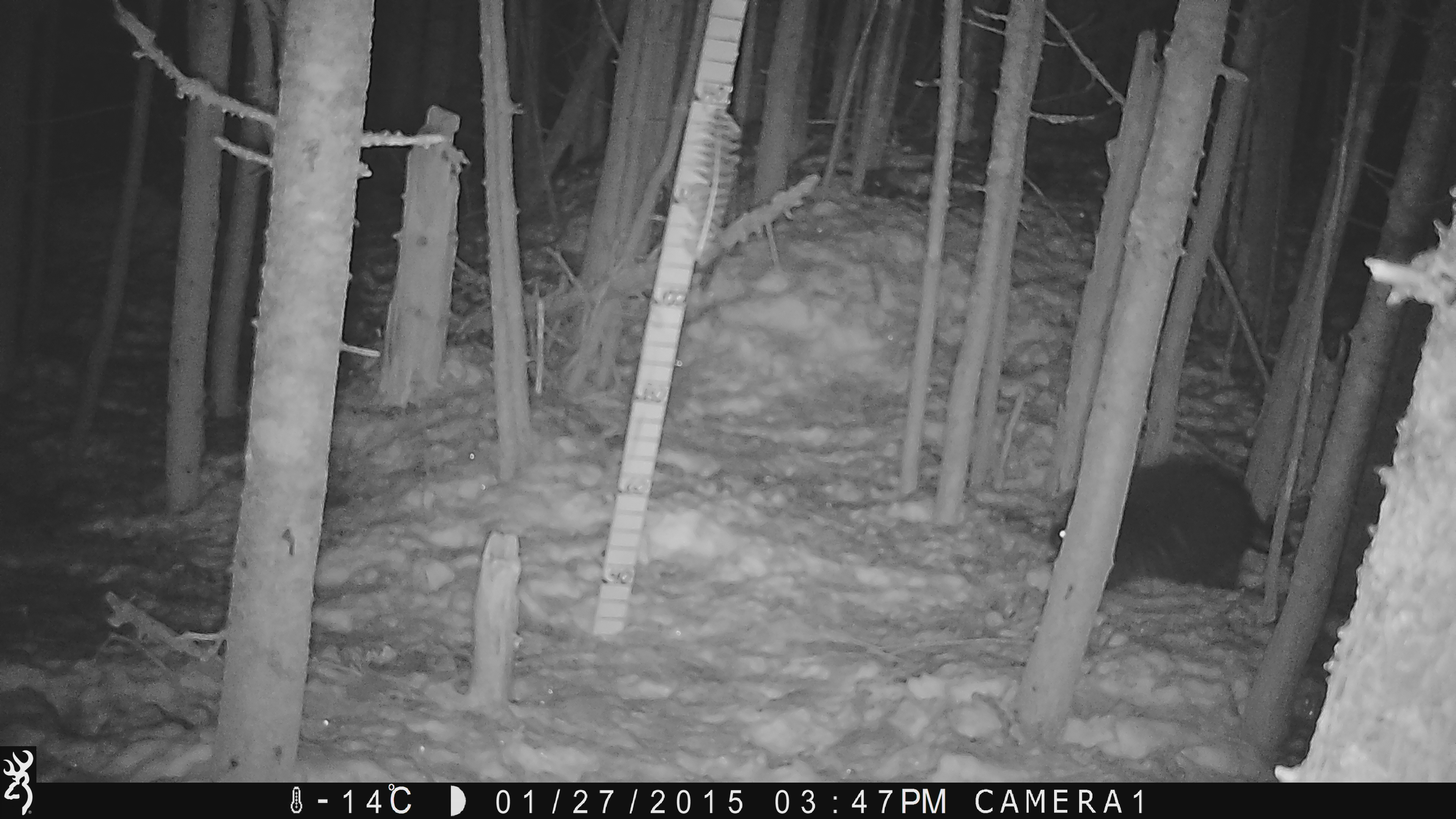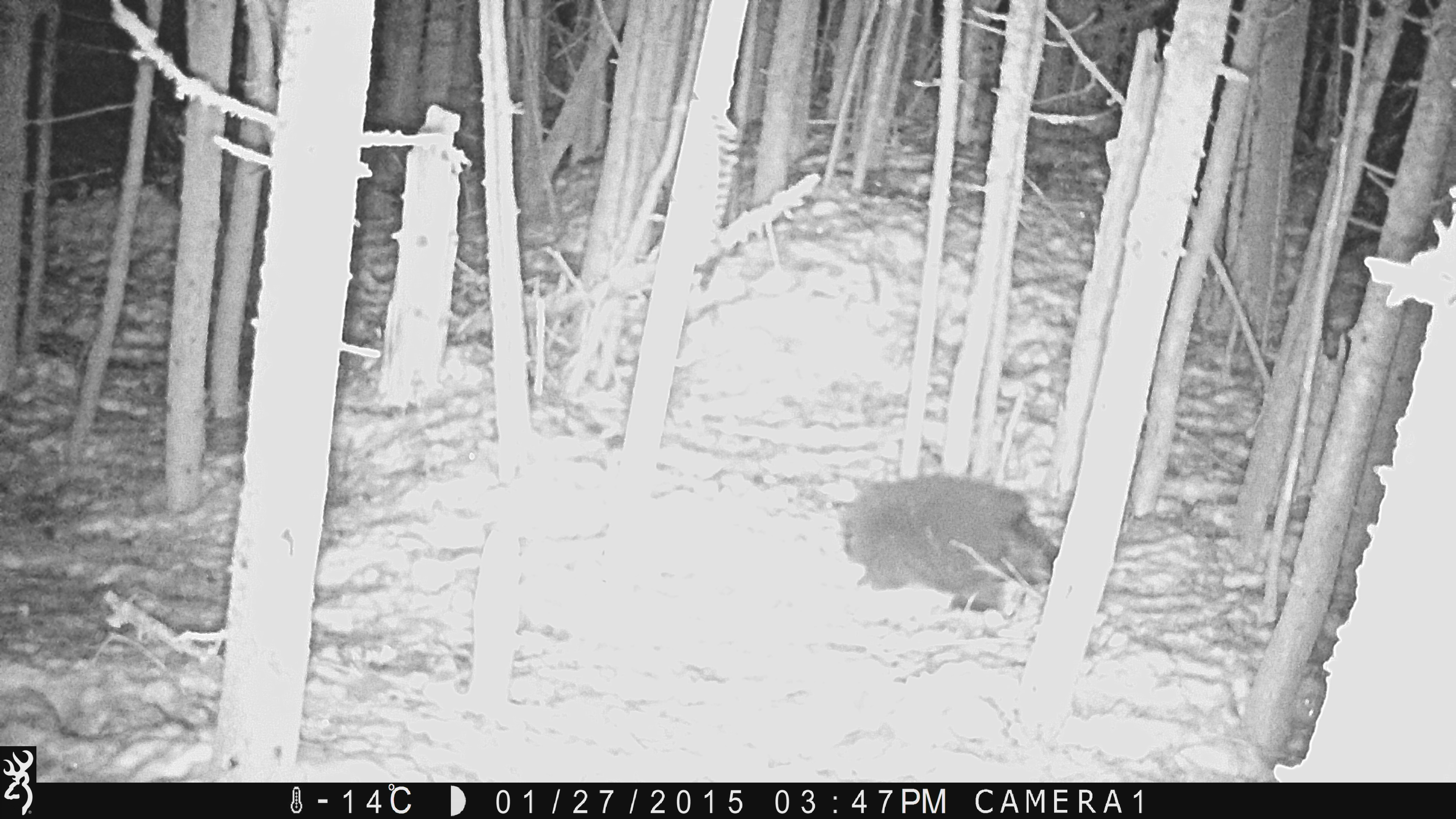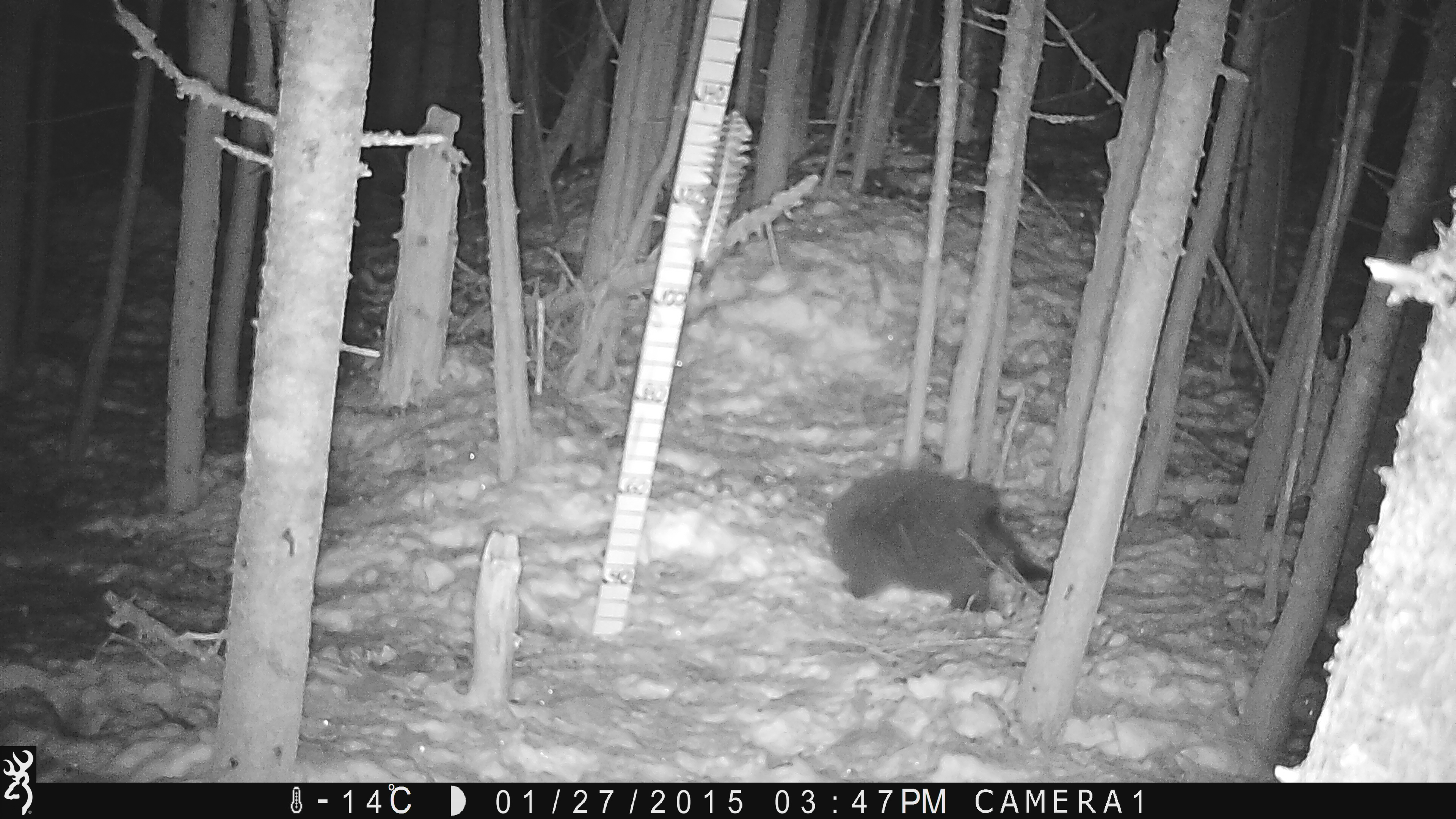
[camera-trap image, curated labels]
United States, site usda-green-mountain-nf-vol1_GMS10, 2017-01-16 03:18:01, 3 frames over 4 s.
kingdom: Animalia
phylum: Chordata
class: Mammalia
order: Rodentia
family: Erethizontidae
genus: Erethizon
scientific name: Erethizon dorsatum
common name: porcupine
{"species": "porcupine (Erethizon dorsatum)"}